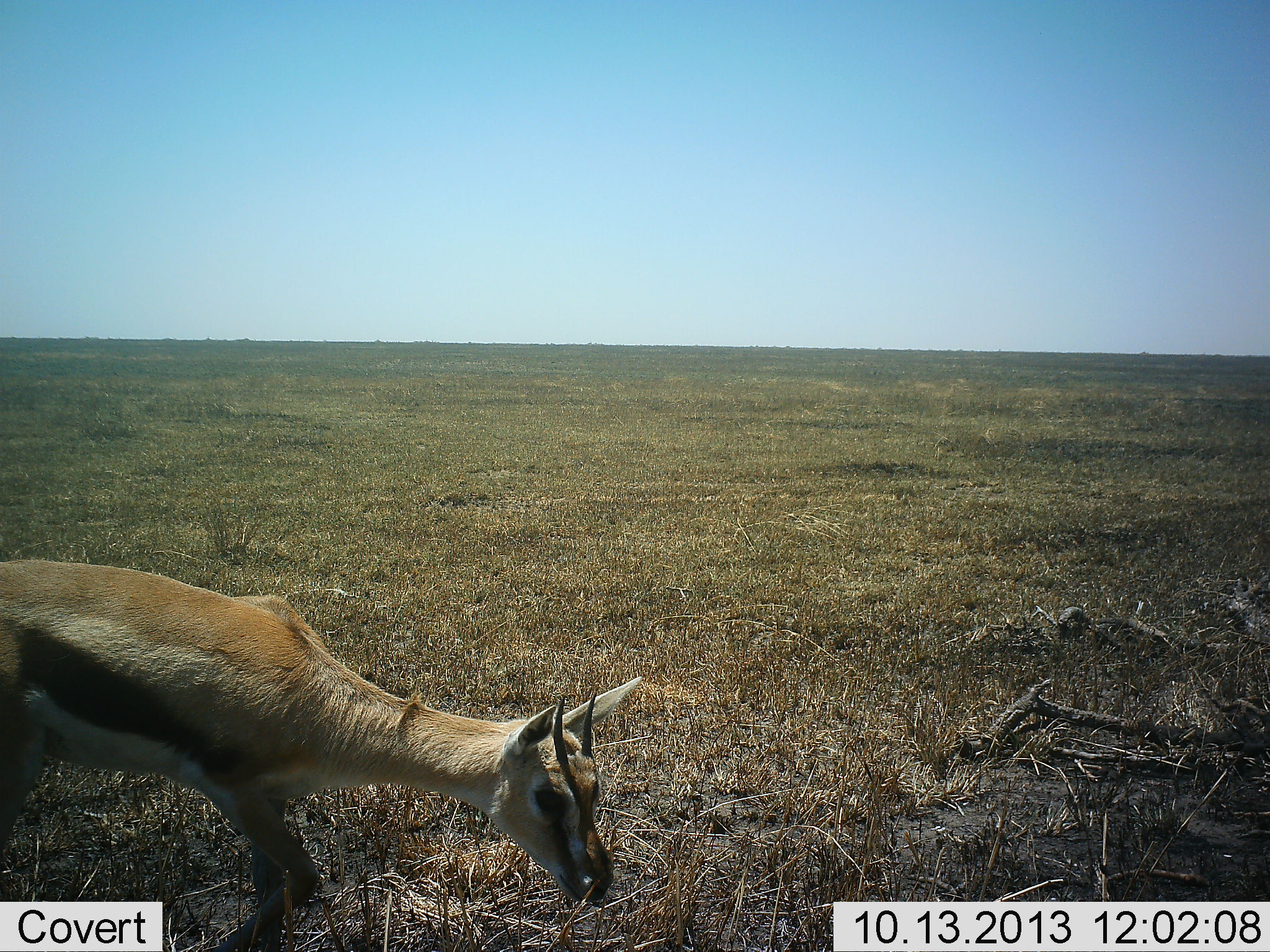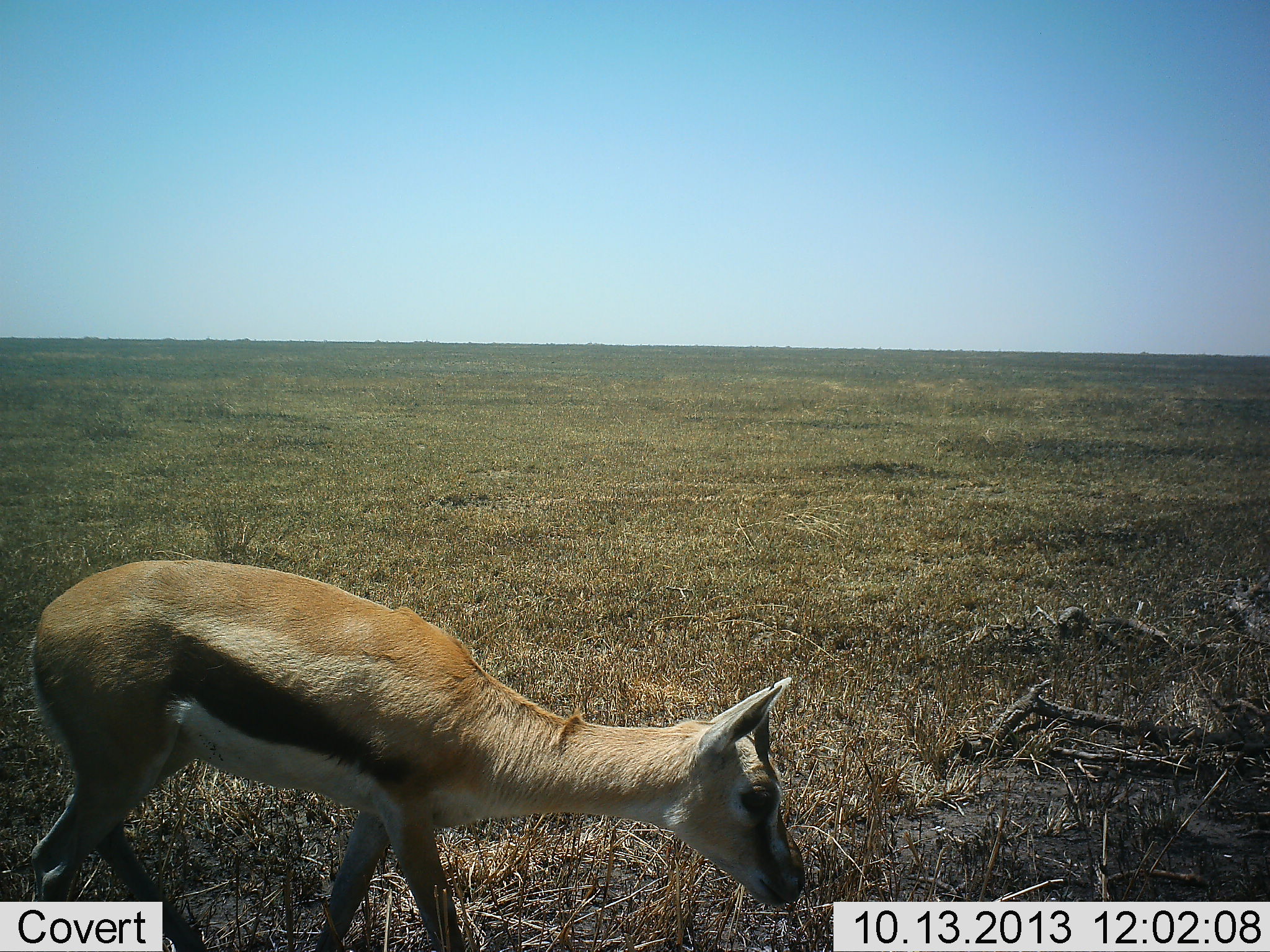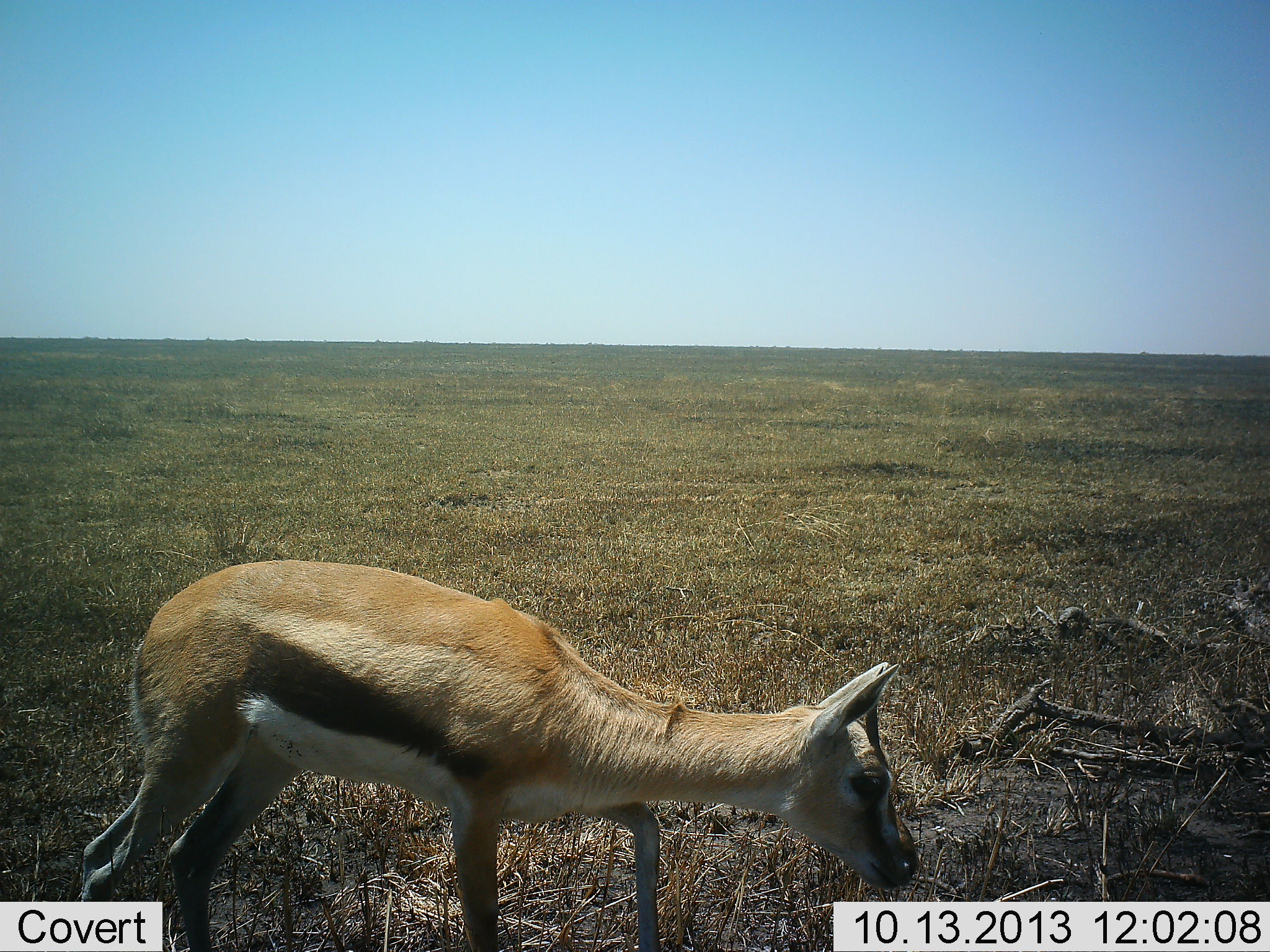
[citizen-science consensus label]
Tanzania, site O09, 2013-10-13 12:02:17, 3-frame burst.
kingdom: Animalia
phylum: Chordata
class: Mammalia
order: Artiodactyla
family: Bovidae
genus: Eudorcas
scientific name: Eudorcas thomsonii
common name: thomson's gazelle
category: gazellethomsons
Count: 1.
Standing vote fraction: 19%.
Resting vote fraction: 3%.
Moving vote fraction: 74%.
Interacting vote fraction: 0%.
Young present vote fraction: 3%.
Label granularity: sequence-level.